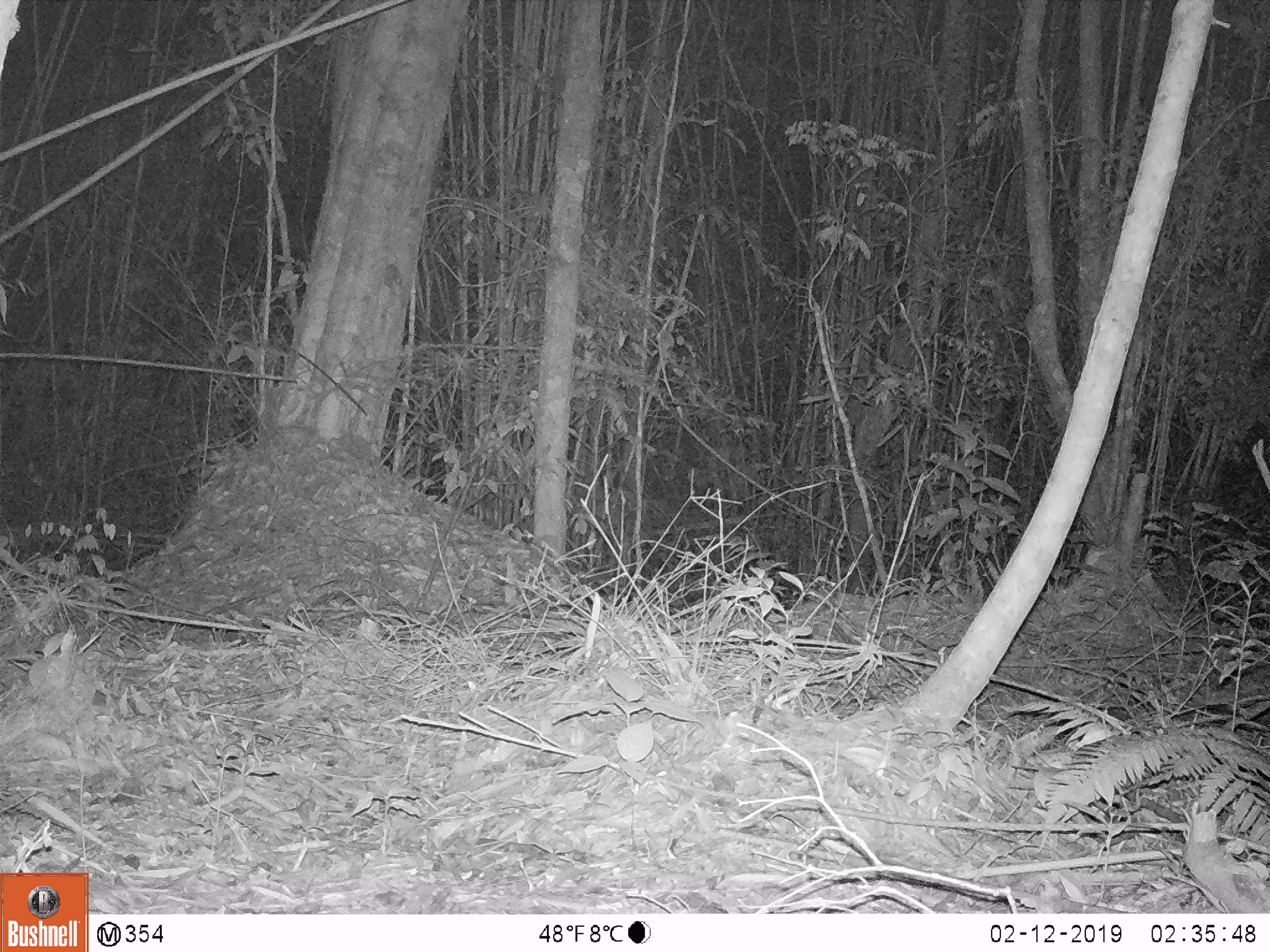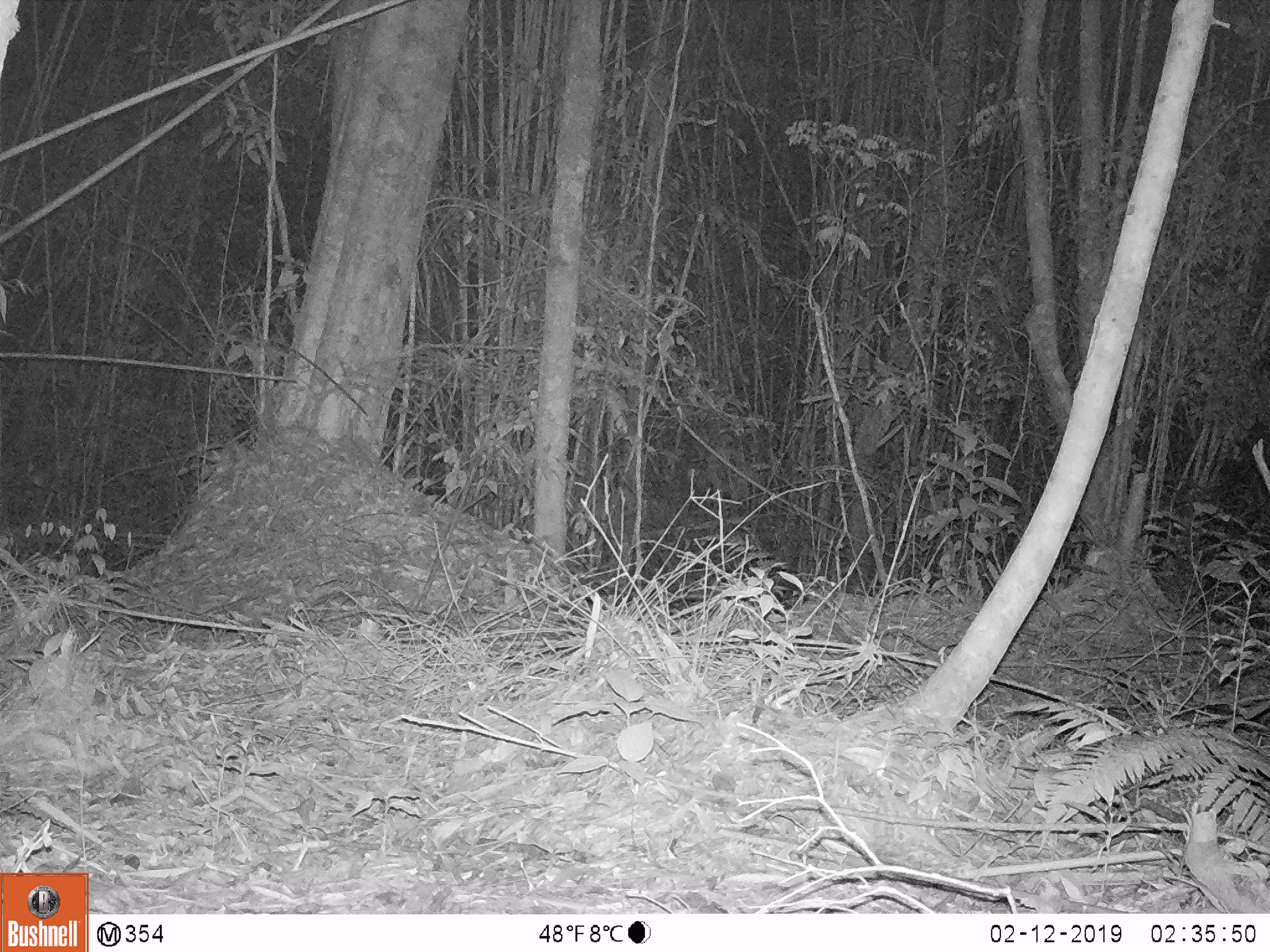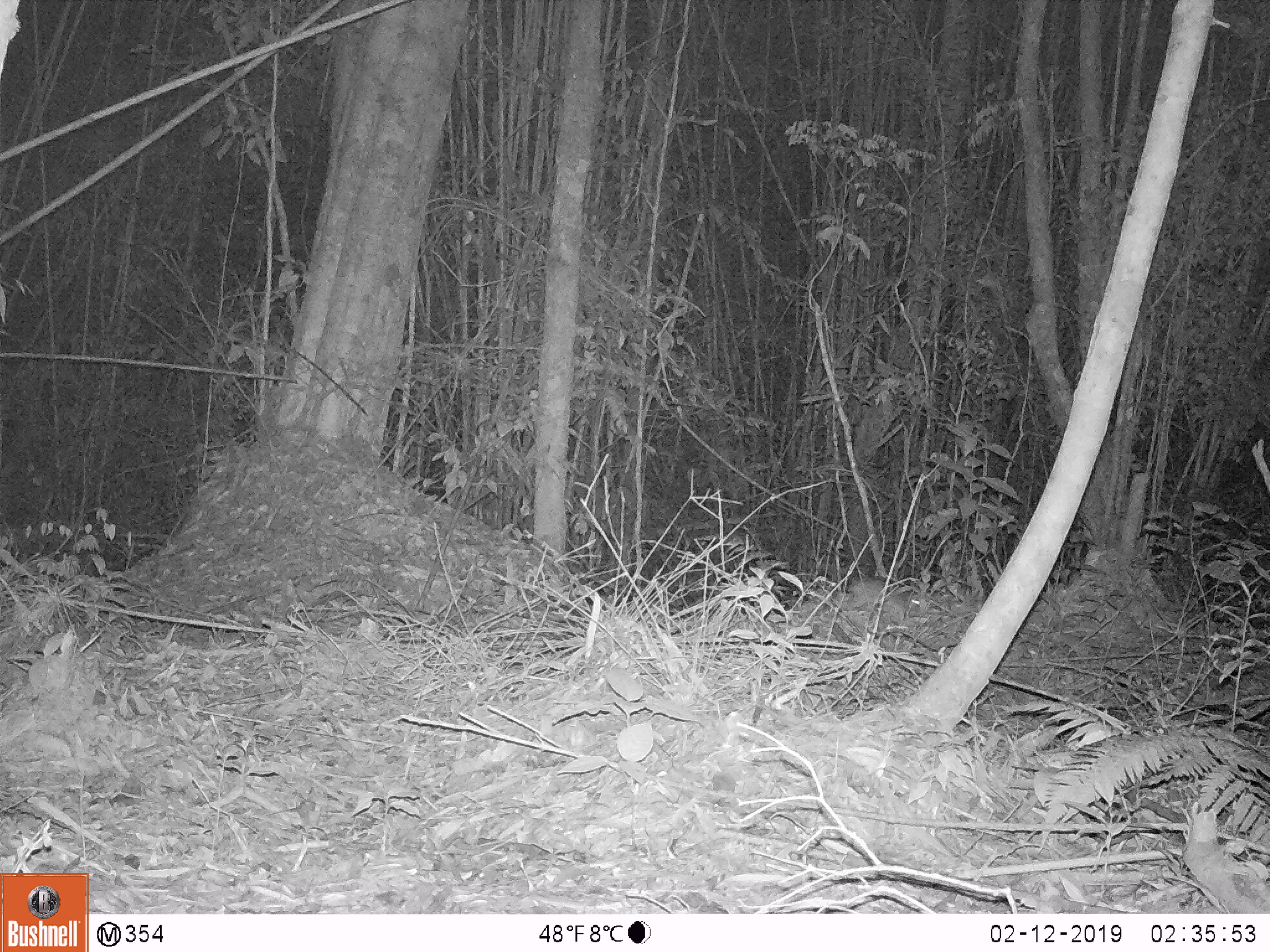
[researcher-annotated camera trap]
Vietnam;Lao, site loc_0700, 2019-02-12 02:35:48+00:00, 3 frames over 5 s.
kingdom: Animalia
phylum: Chordata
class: Mammalia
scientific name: Mammalia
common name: mammal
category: unidentified small mammal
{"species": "unidentified small mammal (mammal) (Mammalia)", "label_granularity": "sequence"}